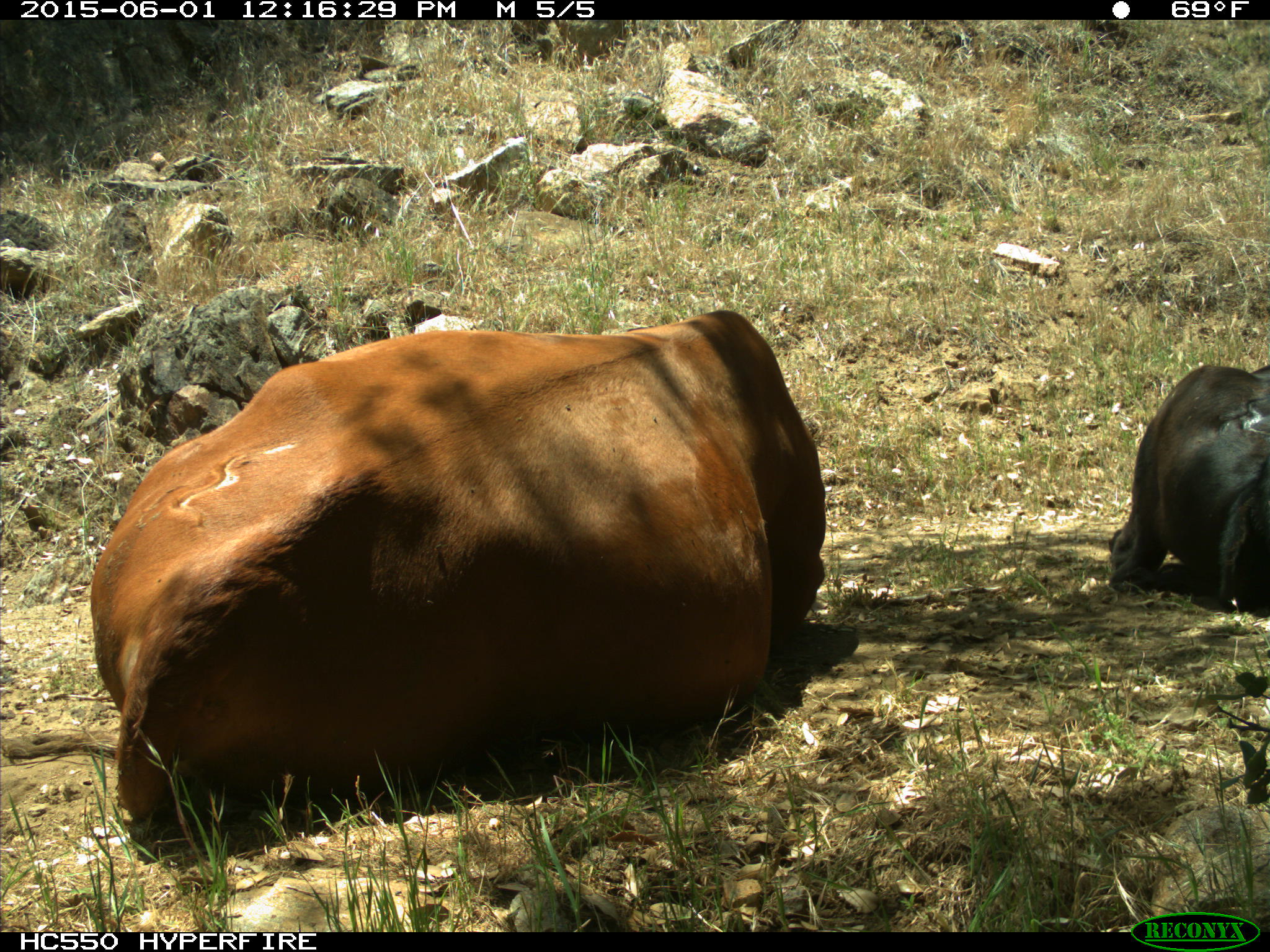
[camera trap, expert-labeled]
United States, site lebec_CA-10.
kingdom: Animalia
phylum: Chordata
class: Mammalia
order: Artiodactyla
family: Bovidae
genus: Bos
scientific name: Bos taurus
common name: domestic cow